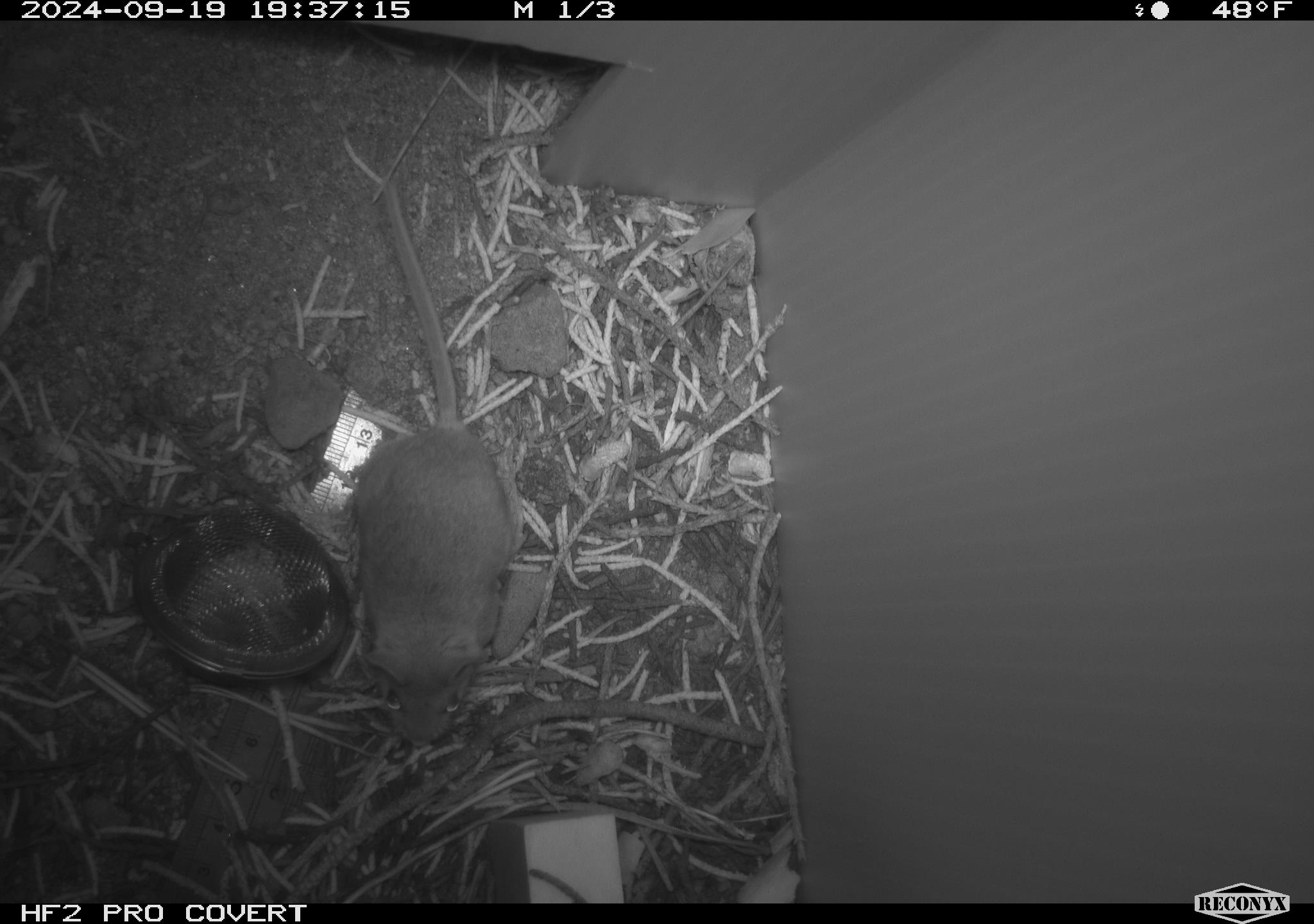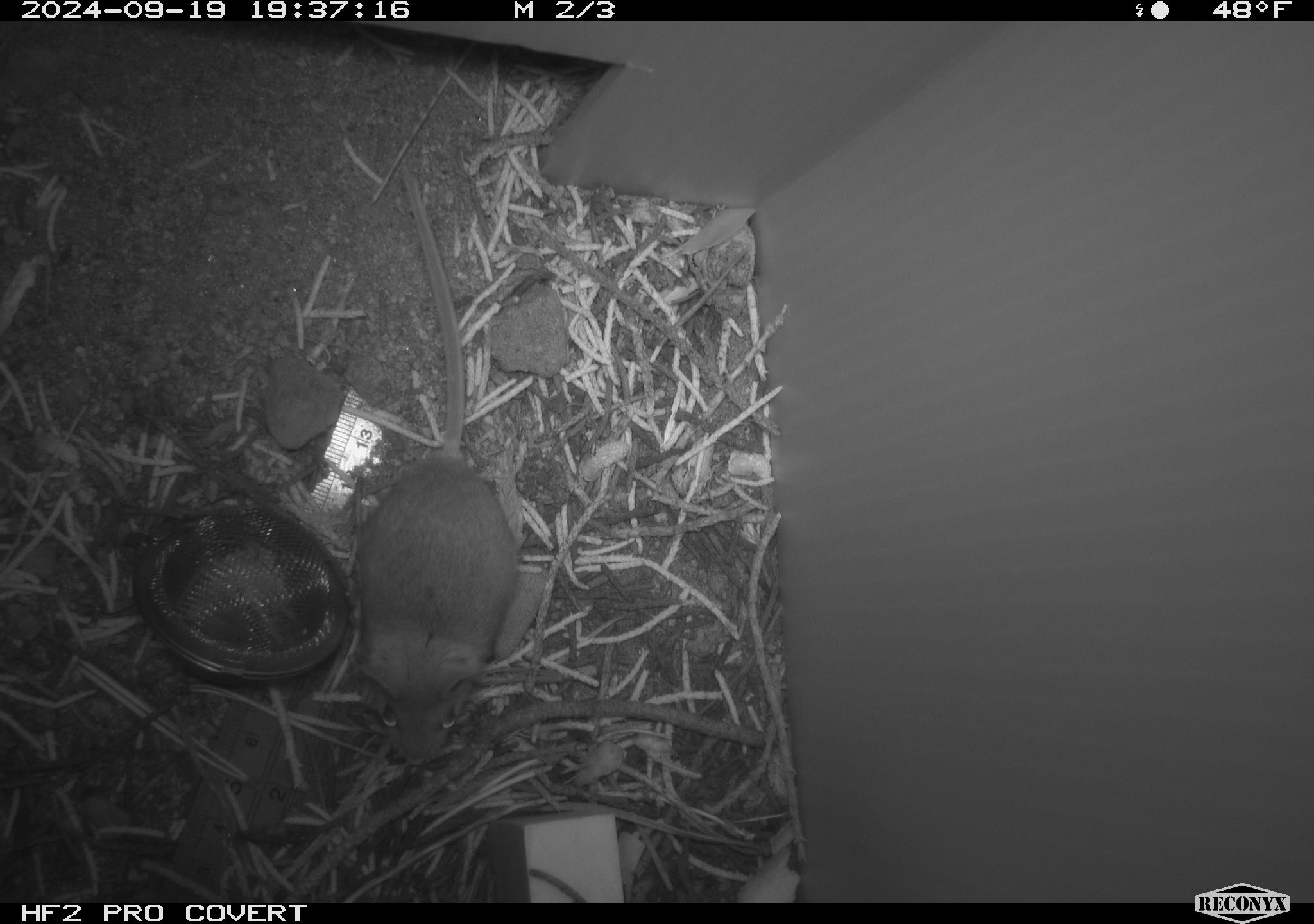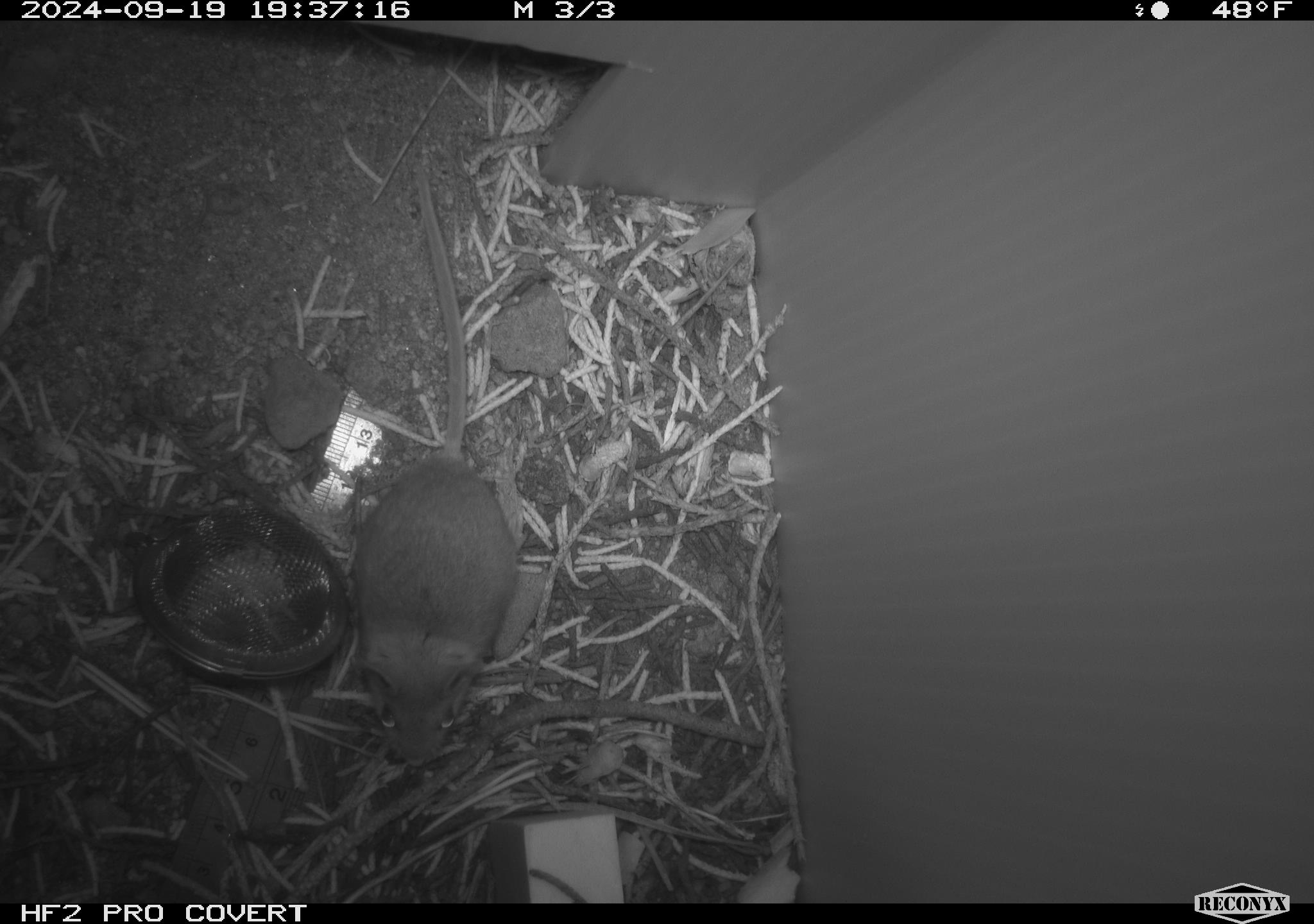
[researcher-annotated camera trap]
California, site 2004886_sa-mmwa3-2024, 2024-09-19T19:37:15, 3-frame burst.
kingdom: Animalia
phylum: Chordata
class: Mammalia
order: Rodentia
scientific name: Rodentia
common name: mouse species